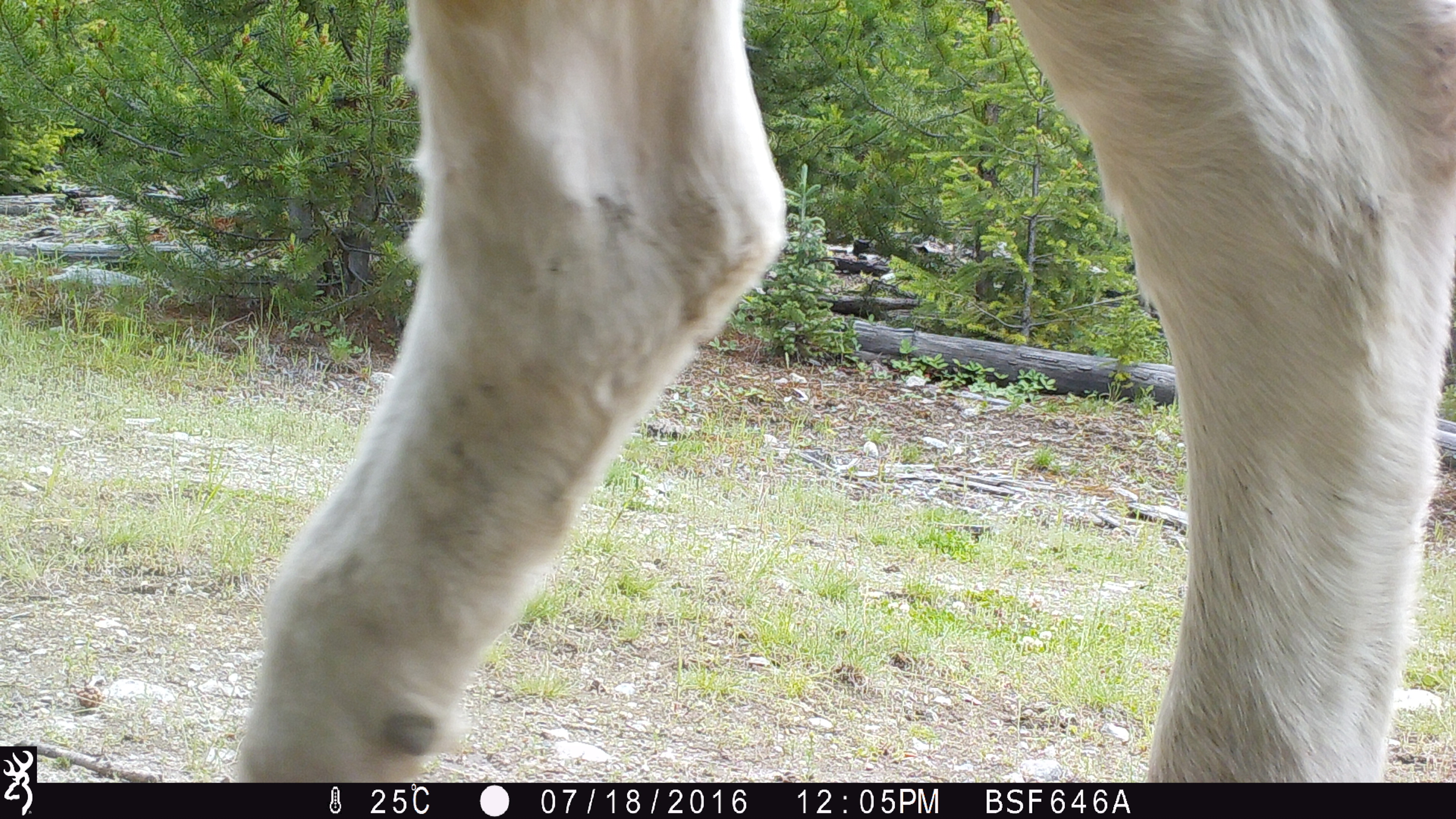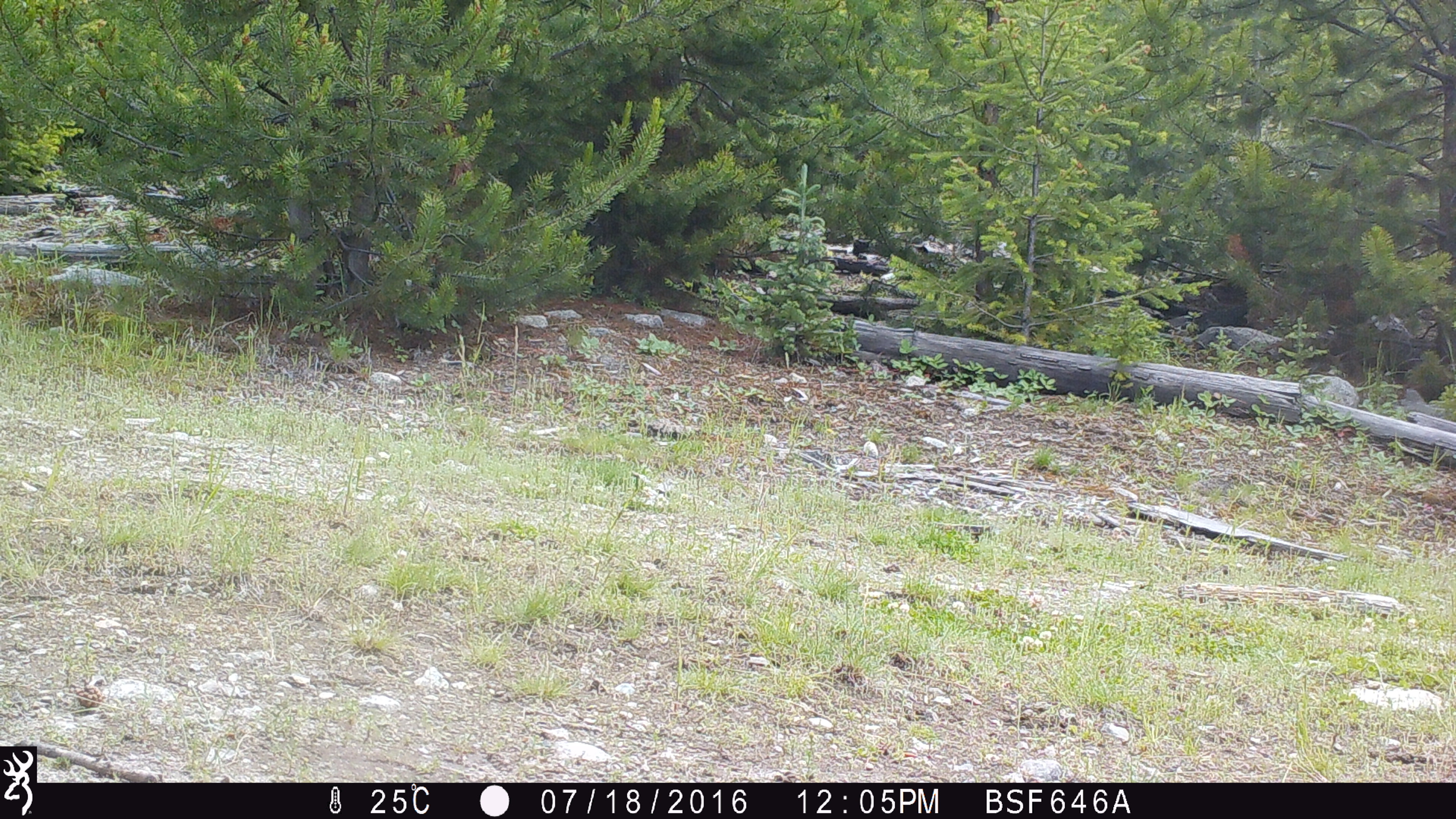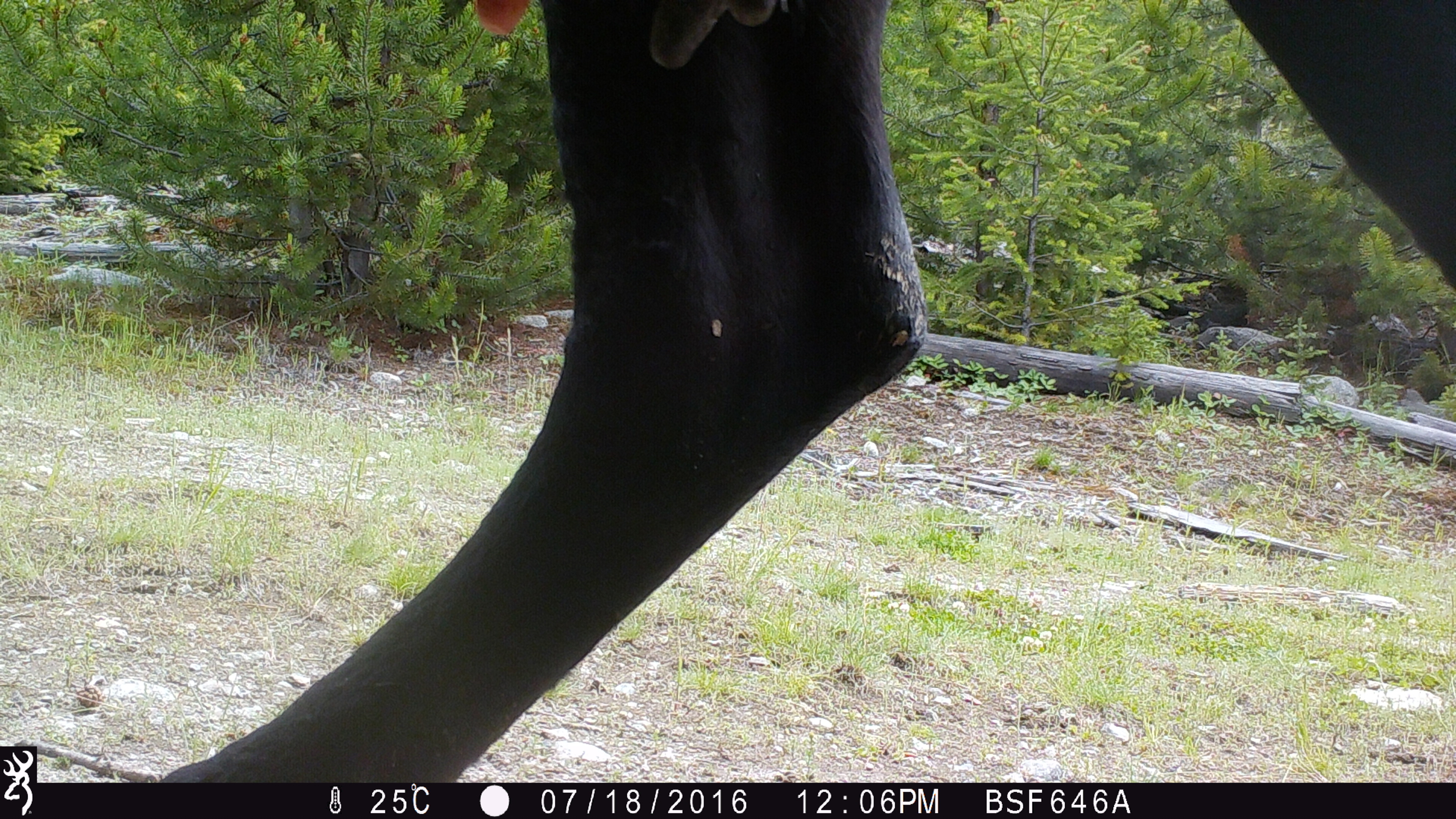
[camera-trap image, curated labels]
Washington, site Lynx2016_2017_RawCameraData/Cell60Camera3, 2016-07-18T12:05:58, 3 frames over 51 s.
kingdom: Animalia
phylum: Chordata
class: Mammalia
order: Artiodactyla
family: Bovidae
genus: Bos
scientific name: Bos taurus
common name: domestic cattle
Domestic cattle (Bos taurus). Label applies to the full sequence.